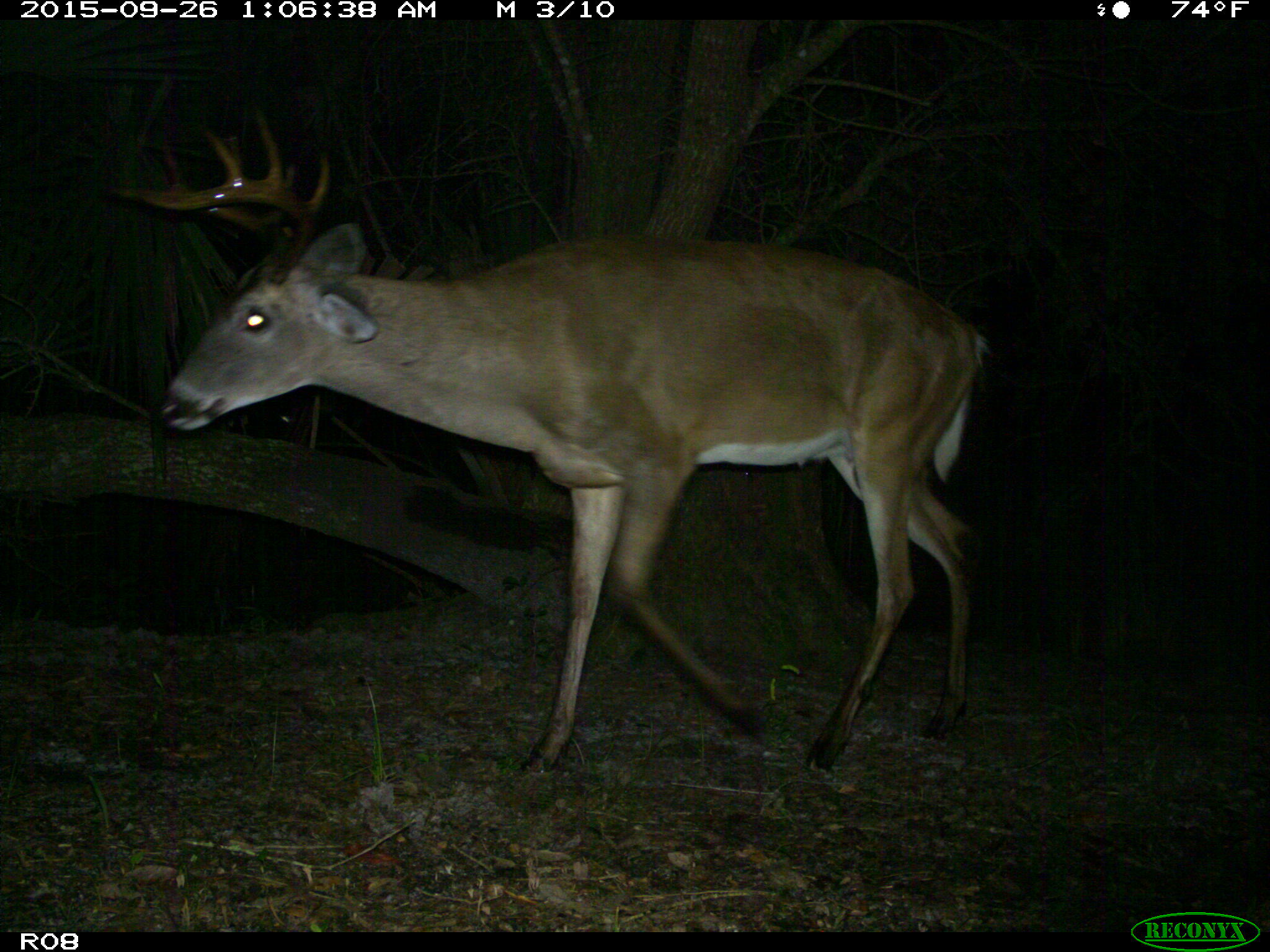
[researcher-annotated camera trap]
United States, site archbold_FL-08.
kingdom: Animalia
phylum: Chordata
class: Mammalia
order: Artiodactyla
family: Cervidae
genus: Odocoileus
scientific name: Odocoileus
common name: deer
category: unidentified deer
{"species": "unidentified deer (deer) (Odocoileus)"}